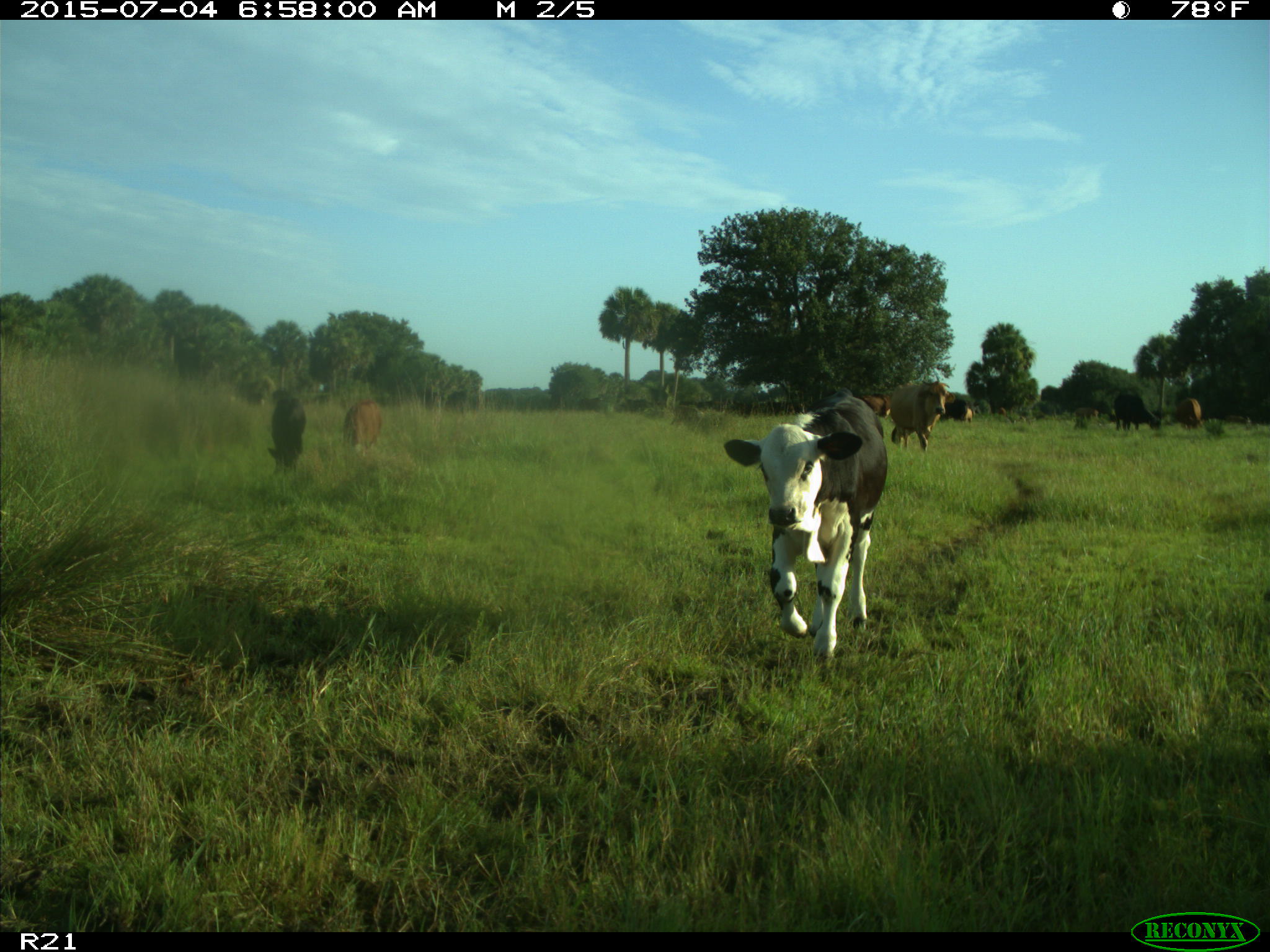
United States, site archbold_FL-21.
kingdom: Animalia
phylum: Chordata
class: Mammalia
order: Artiodactyla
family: Bovidae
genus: Bos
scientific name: Bos taurus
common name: domestic cow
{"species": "Bos taurus (domestic cow)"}